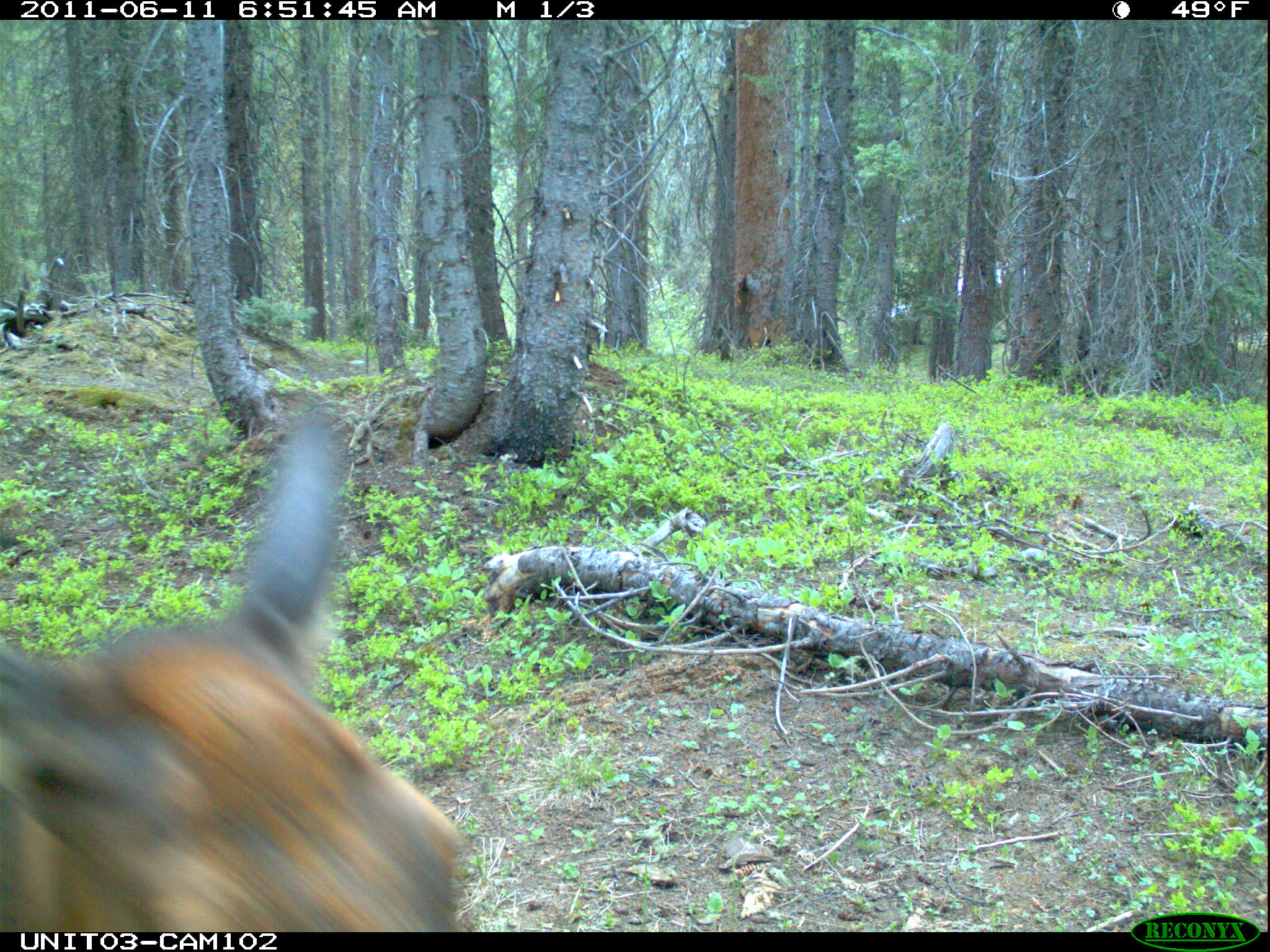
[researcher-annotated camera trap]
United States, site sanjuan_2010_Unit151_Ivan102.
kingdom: Animalia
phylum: Chordata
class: Mammalia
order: Artiodactyla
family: Cervidae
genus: Cervus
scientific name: Cervus elaphus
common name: red deer